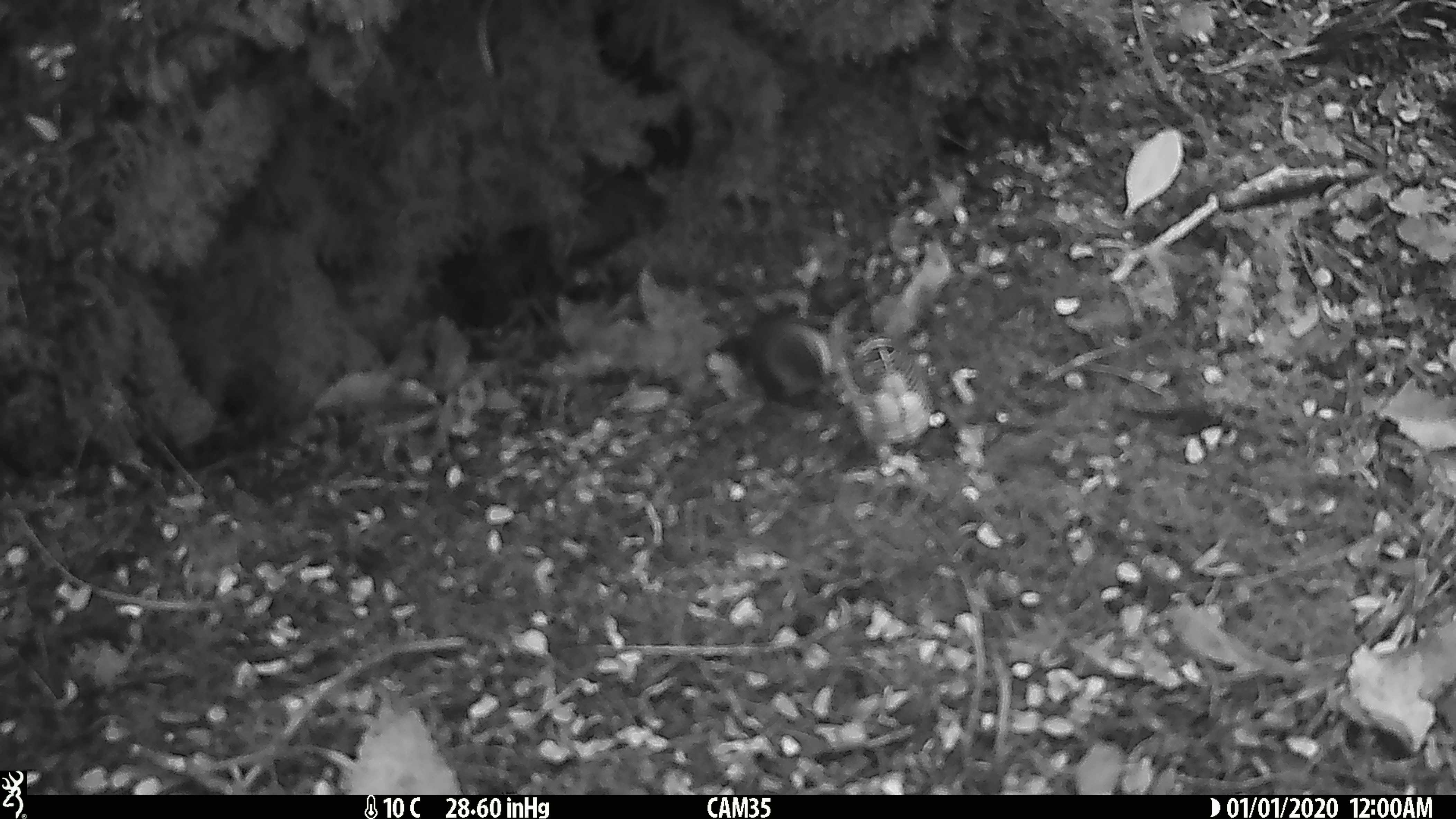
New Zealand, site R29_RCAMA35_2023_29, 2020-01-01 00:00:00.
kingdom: Animalia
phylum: Chordata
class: Aves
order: Passeriformes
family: Acanthisittidae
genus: Acanthisitta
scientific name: Acanthisitta chloris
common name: rifleman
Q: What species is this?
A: Rifleman (Acanthisitta chloris).